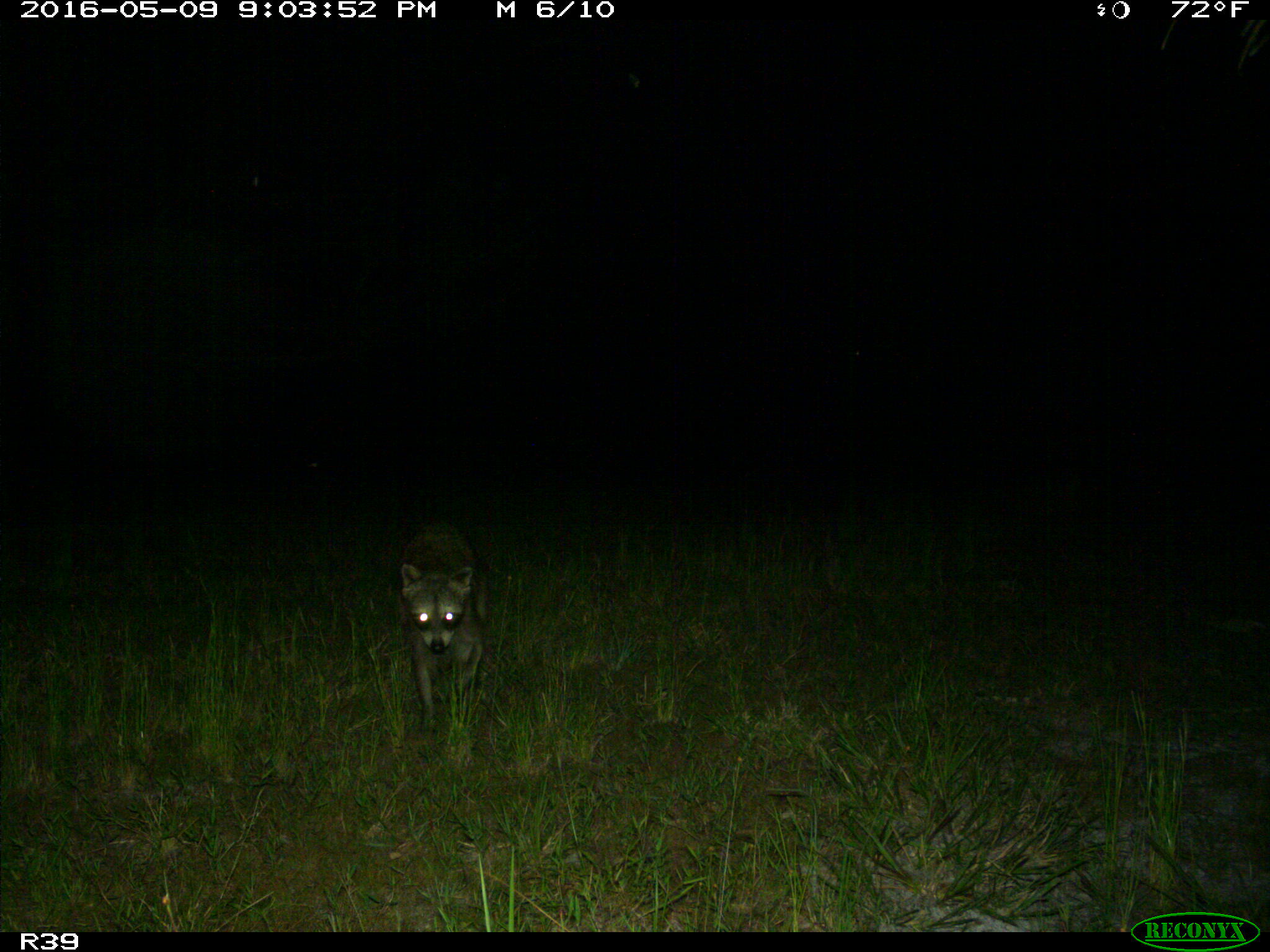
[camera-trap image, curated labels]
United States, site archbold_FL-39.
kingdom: Animalia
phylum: Chordata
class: Mammalia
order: Carnivora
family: Procyonidae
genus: Procyon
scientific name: Procyon lotor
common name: common raccoon